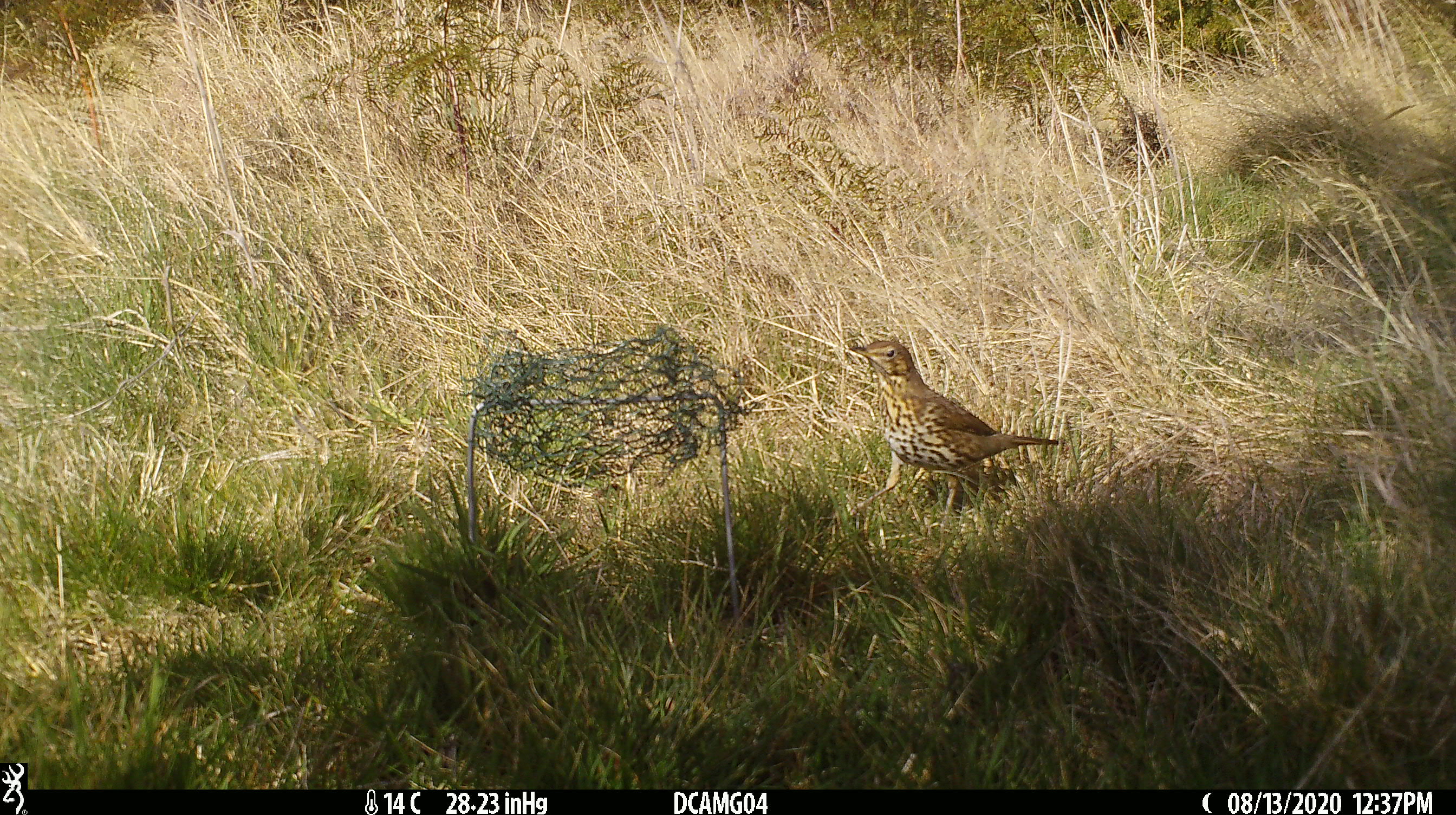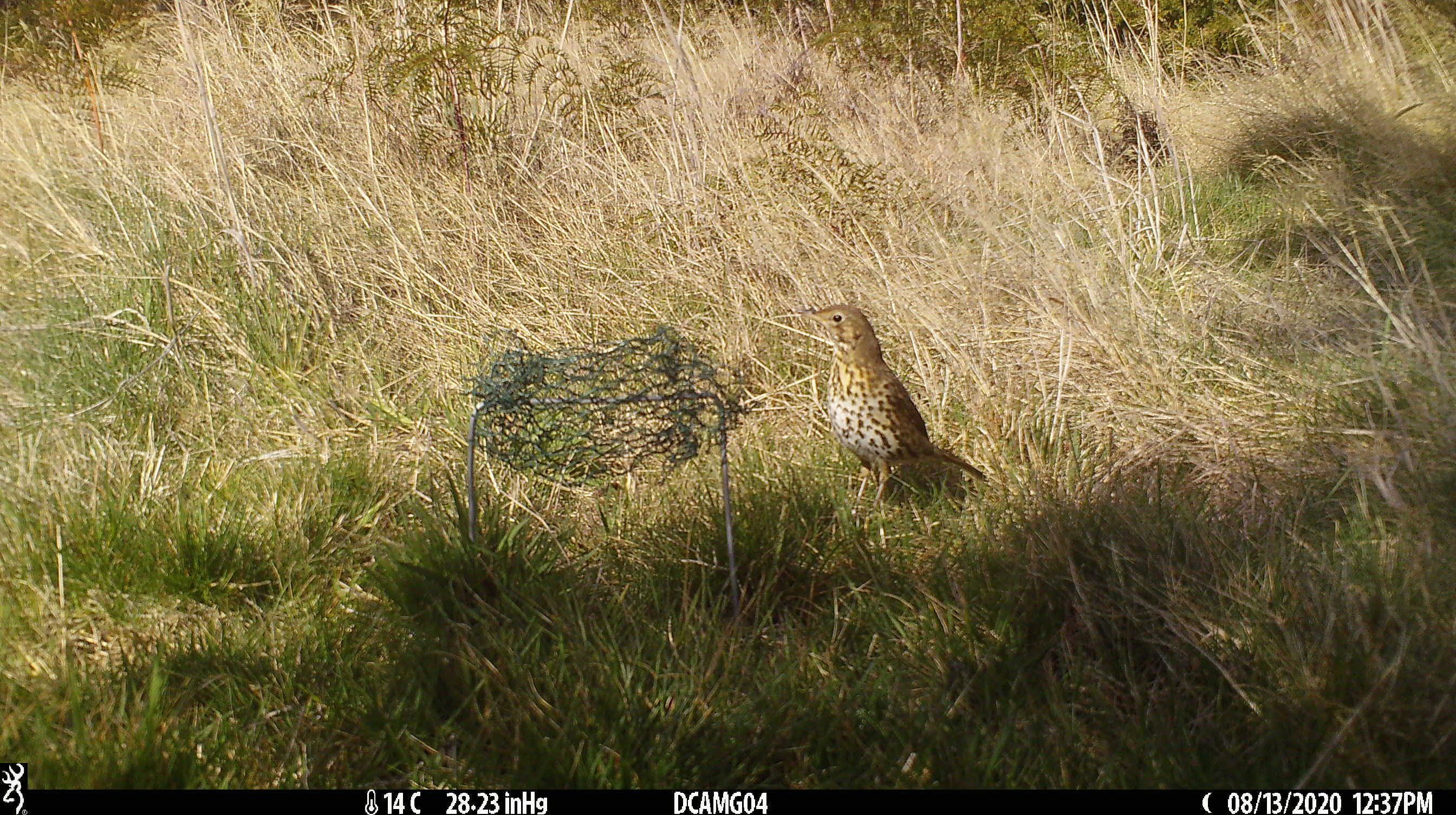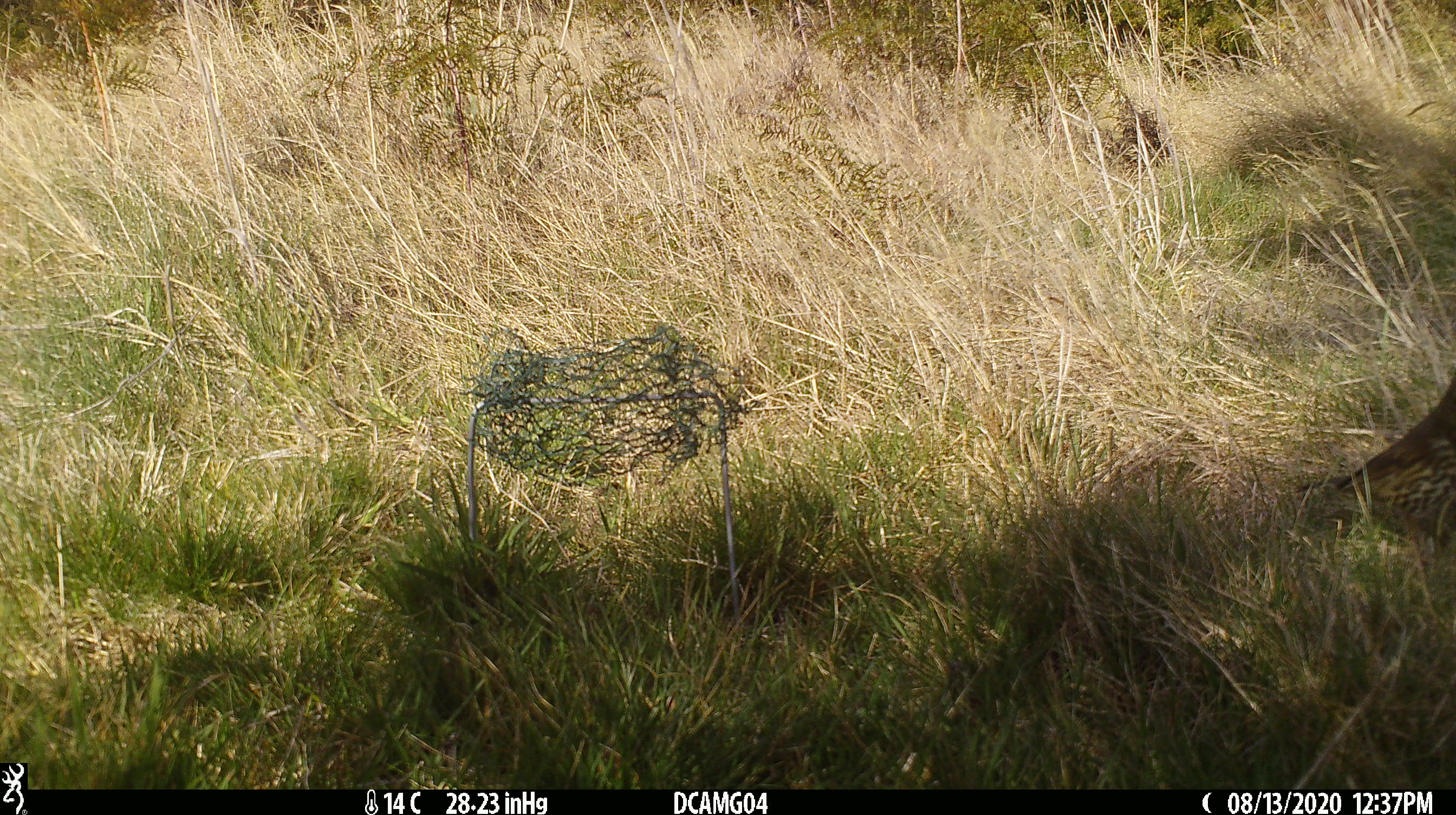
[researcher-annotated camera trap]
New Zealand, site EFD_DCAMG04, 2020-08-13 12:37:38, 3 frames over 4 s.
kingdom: Animalia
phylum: Chordata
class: Aves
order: Passeriformes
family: Turdidae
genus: Turdus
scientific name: Turdus philomelos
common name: song thrush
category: thrush